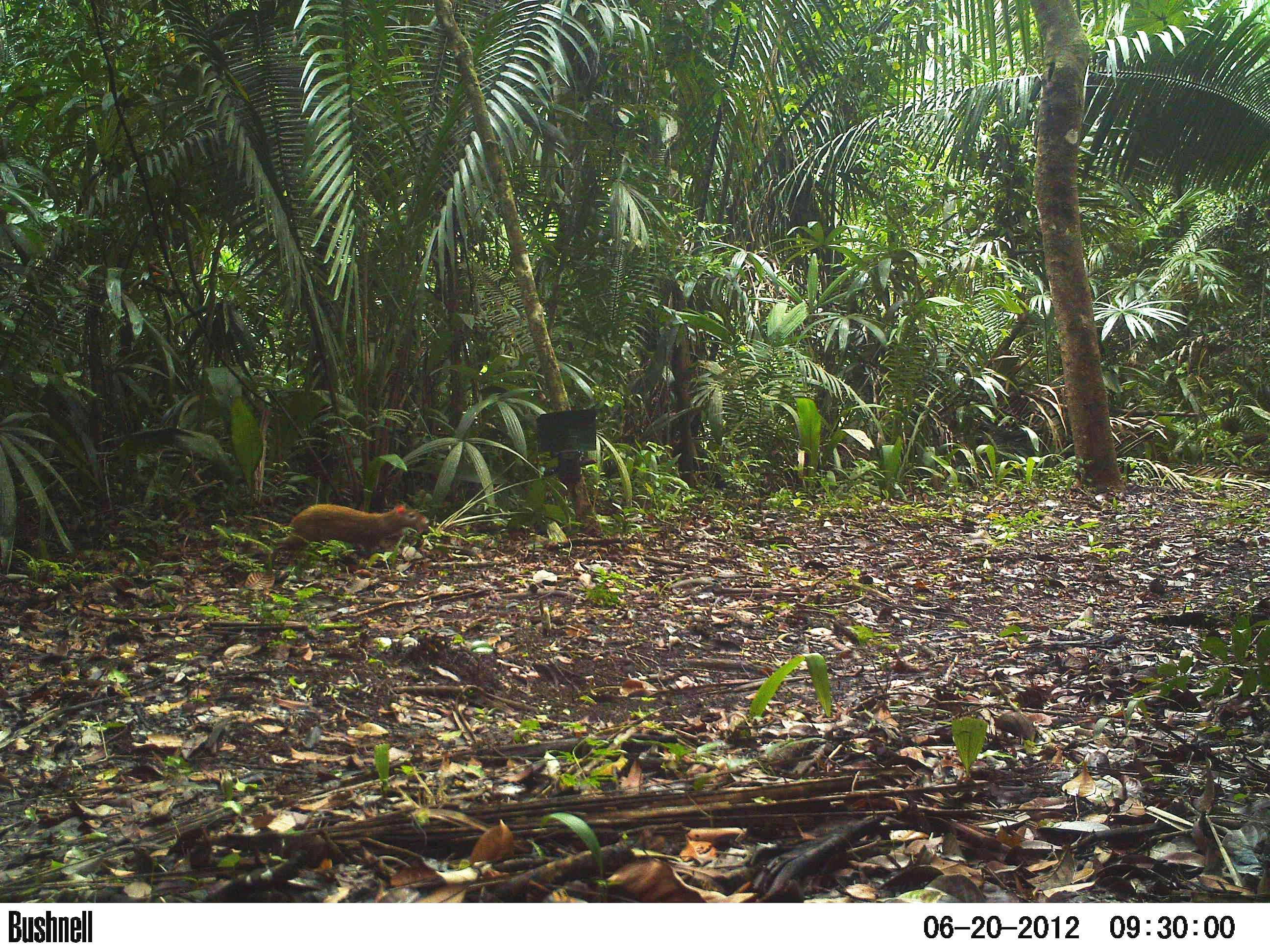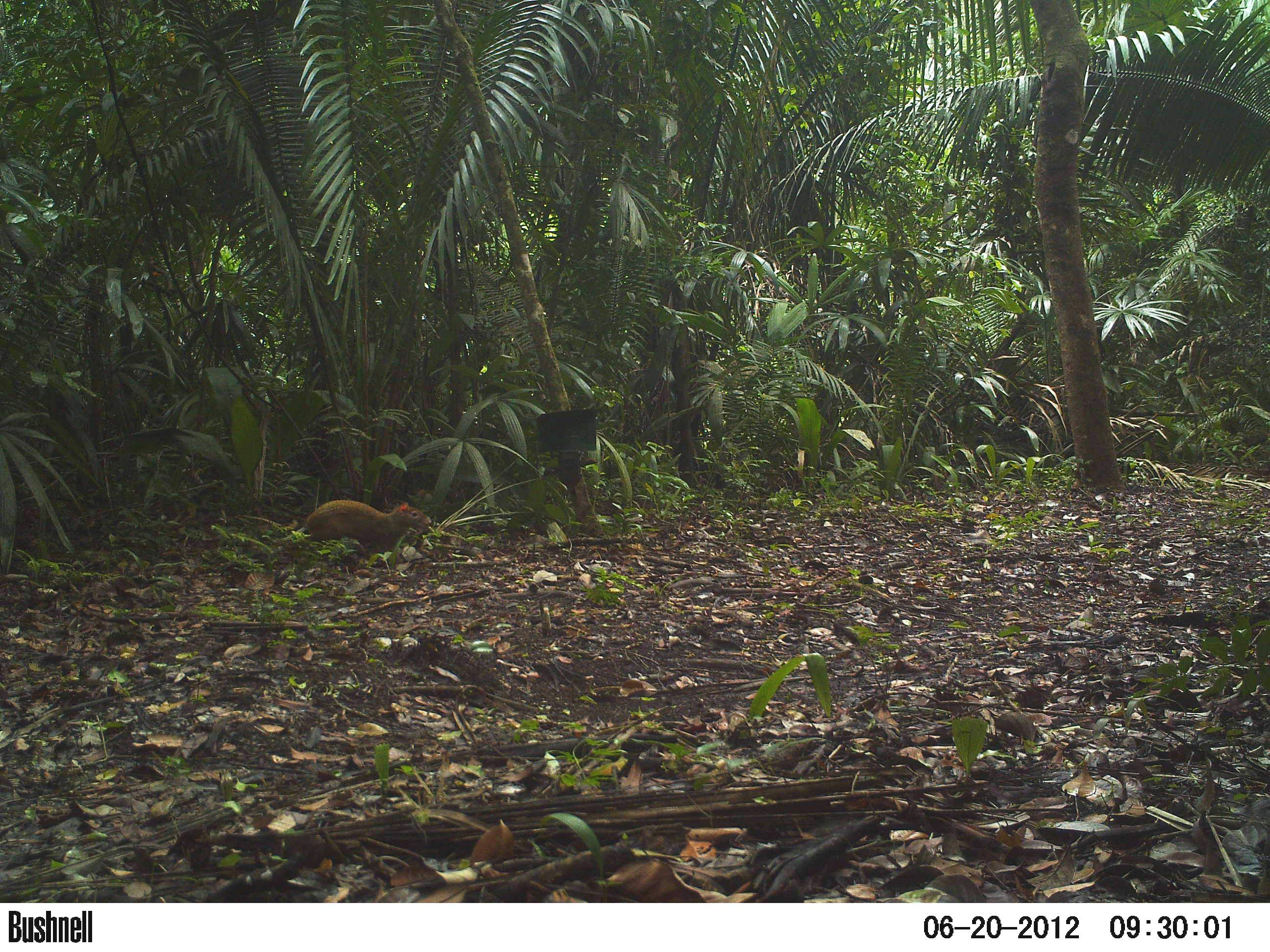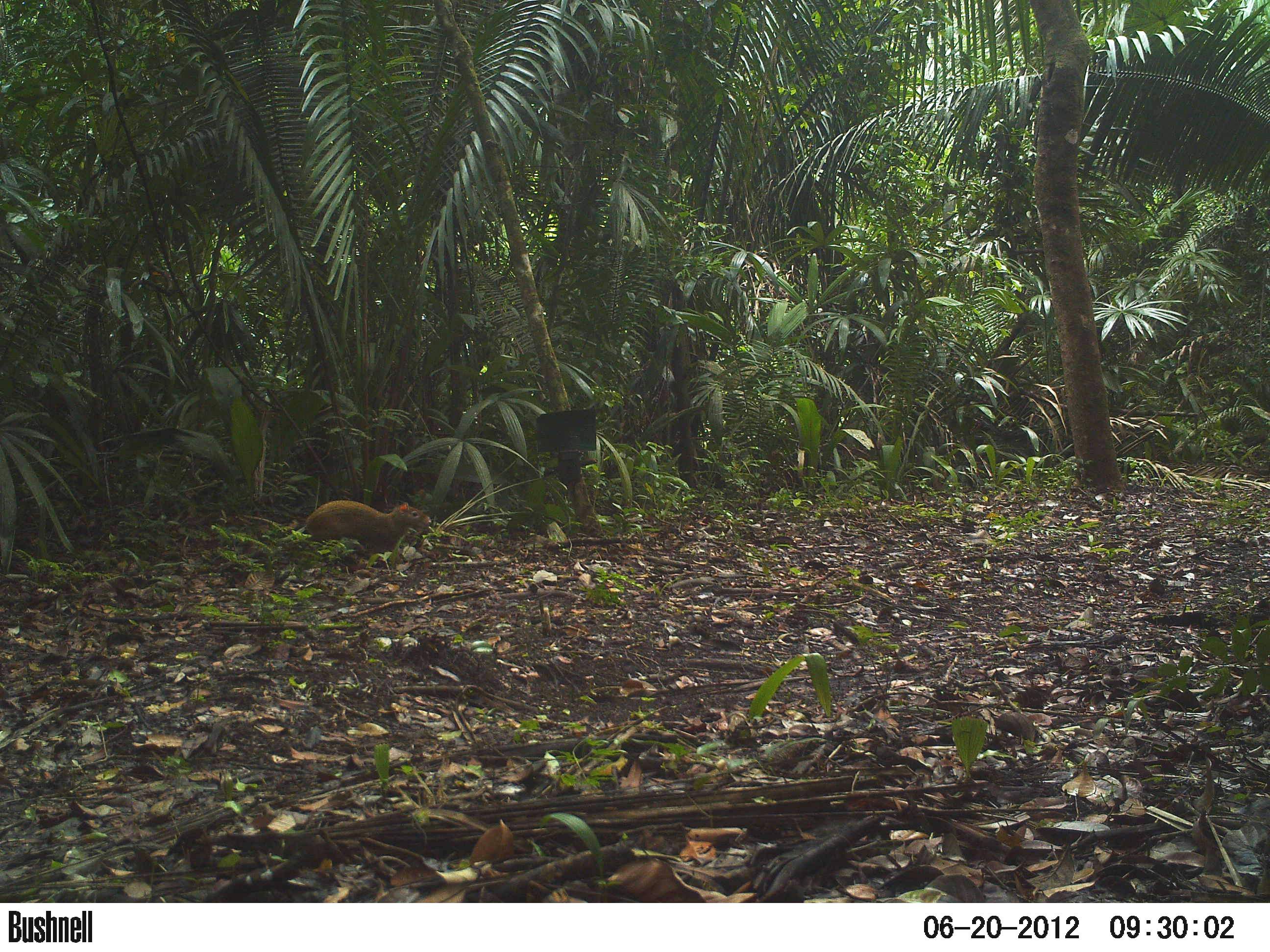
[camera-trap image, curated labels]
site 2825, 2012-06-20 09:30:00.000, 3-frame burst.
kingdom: Animalia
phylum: Chordata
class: Mammalia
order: Rodentia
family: Dasyproctidae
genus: Dasyprocta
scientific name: Dasyprocta punctata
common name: central american agouti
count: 1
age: adult